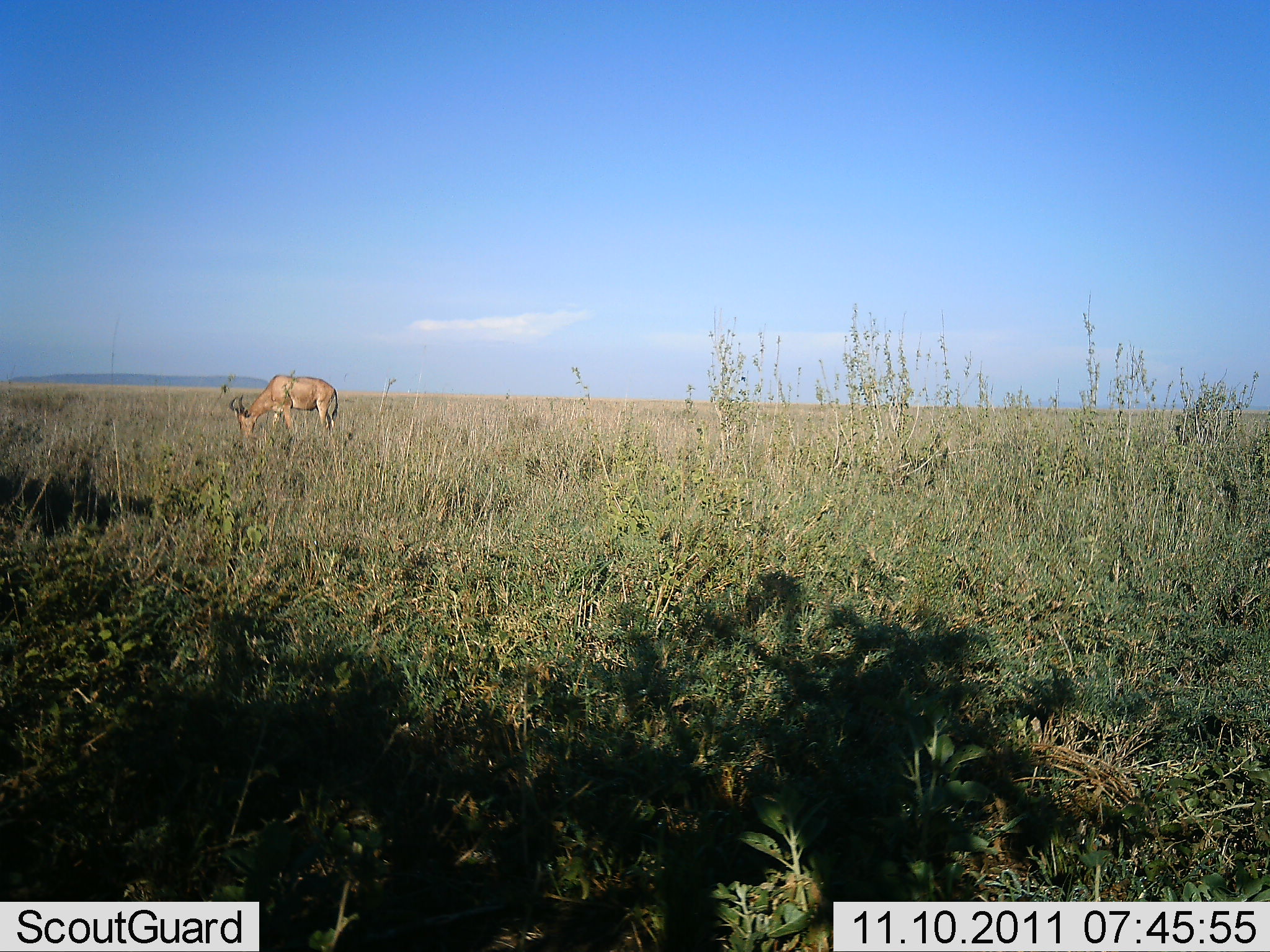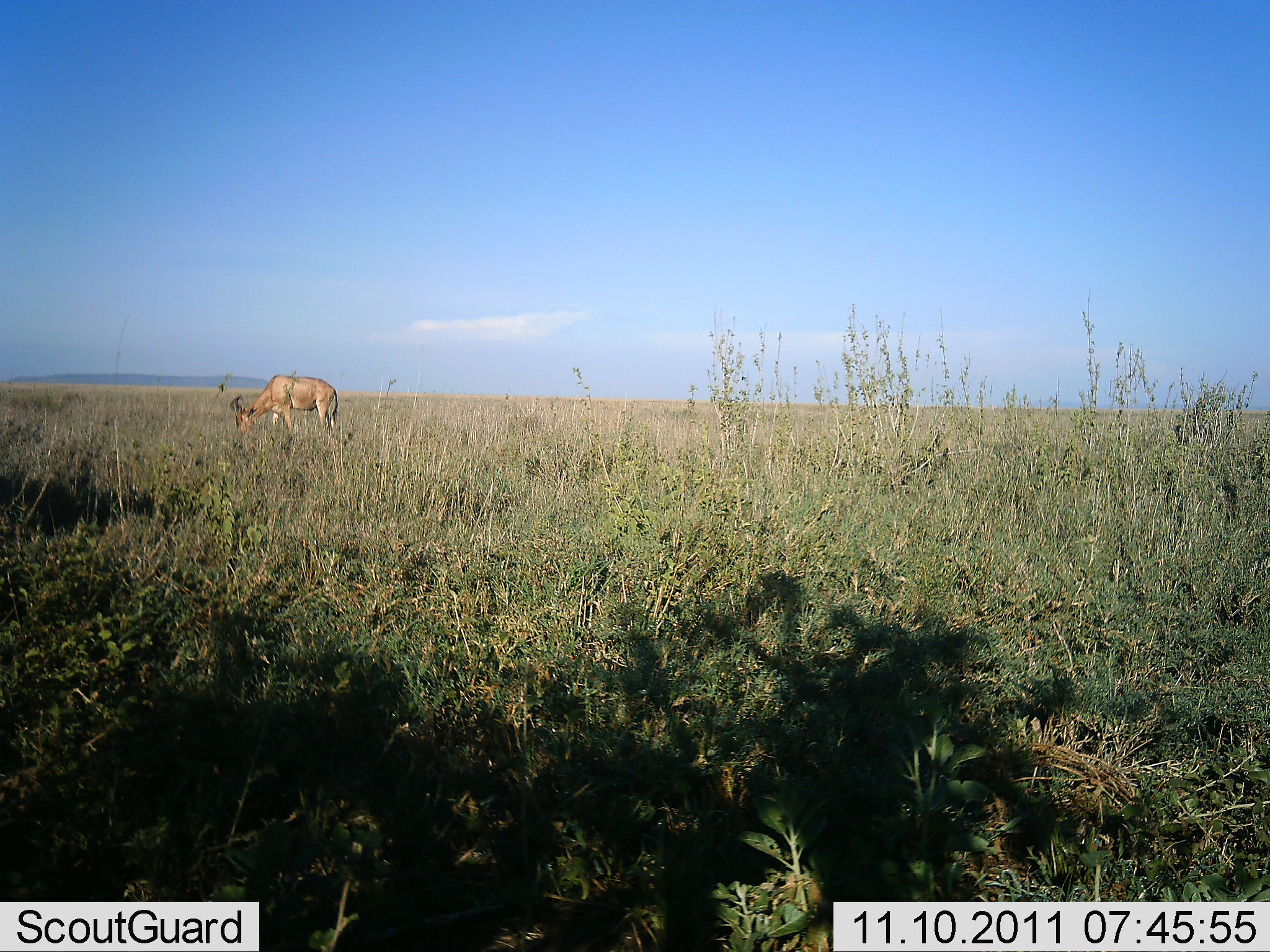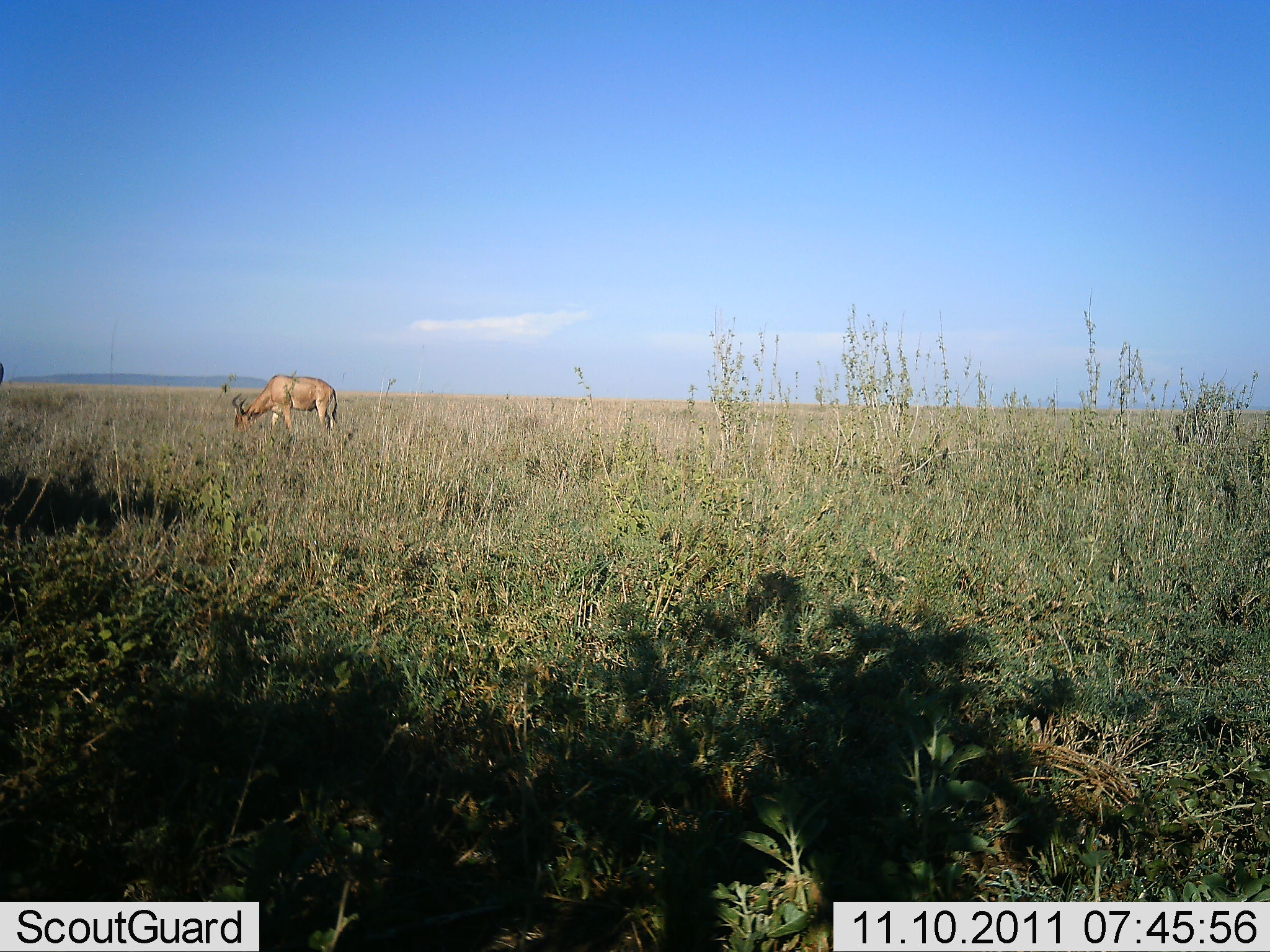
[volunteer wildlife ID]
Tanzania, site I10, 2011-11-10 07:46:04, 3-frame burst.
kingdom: Animalia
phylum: Chordata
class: Mammalia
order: Artiodactyla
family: Bovidae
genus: Alcelaphus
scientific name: Alcelaphus buselaphus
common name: hartebeest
Hartebeest (Alcelaphus buselaphus), count 1. Behavior (volunteer vote fractions): standing 0%, resting 0%, moving 0%, interacting 0%. Young present (vote fraction): 0%. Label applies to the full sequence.